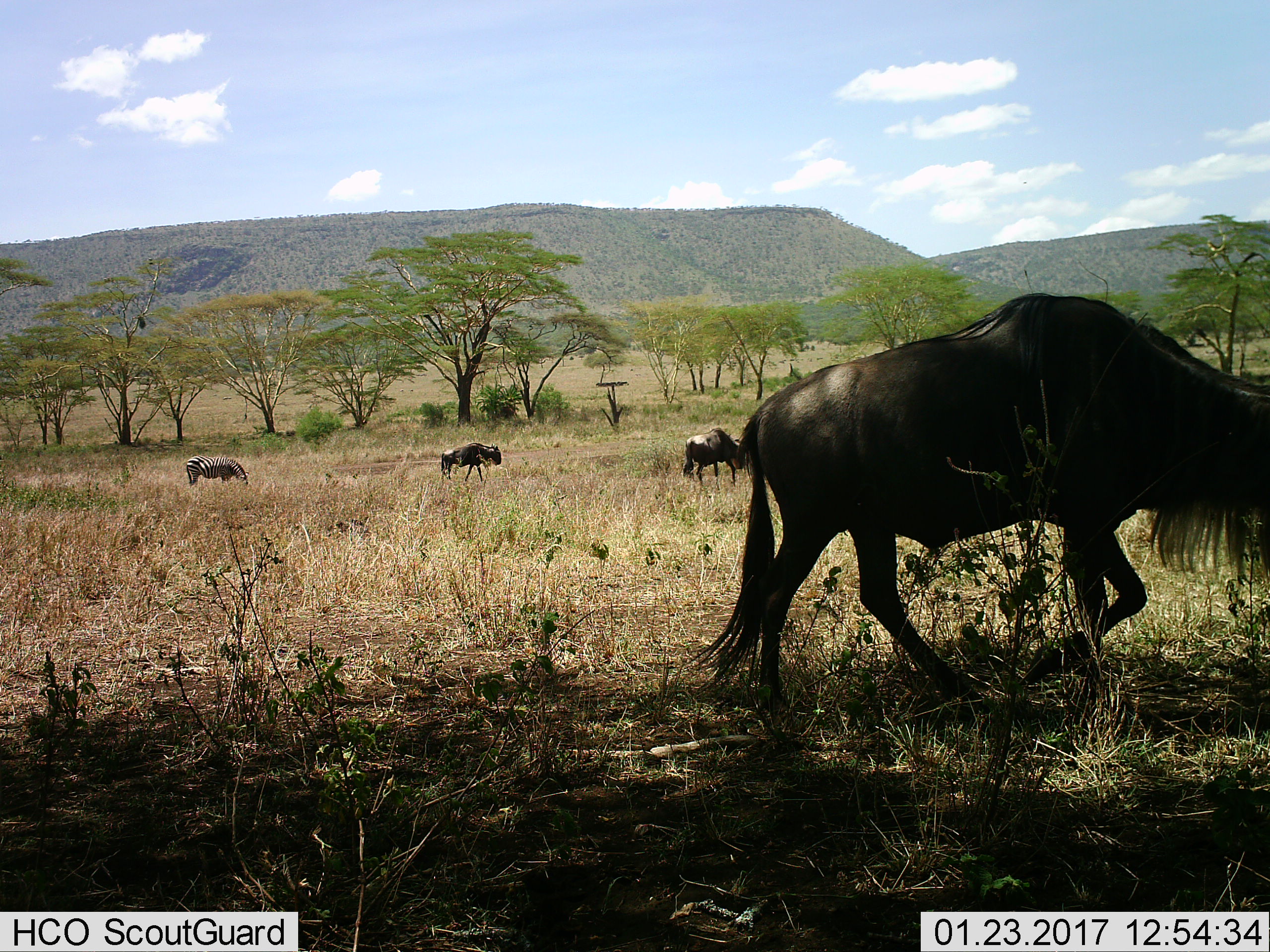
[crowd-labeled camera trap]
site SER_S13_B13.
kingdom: Animalia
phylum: Chordata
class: Mammalia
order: Artiodactyla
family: Bovidae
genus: Connochaetes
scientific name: Connochaetes taurinus taurinus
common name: blue wildebeest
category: wildebeestblue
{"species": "wildebeestblue (blue wildebeest) (Connochaetes taurinus taurinus)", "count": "3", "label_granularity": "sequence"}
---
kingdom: Animalia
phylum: Chordata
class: Mammalia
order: Perissodactyla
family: Equidae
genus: Equus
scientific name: Equus quagga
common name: plains zebra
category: zebraplains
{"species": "zebraplains (plains zebra) (Equus quagga)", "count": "1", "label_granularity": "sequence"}